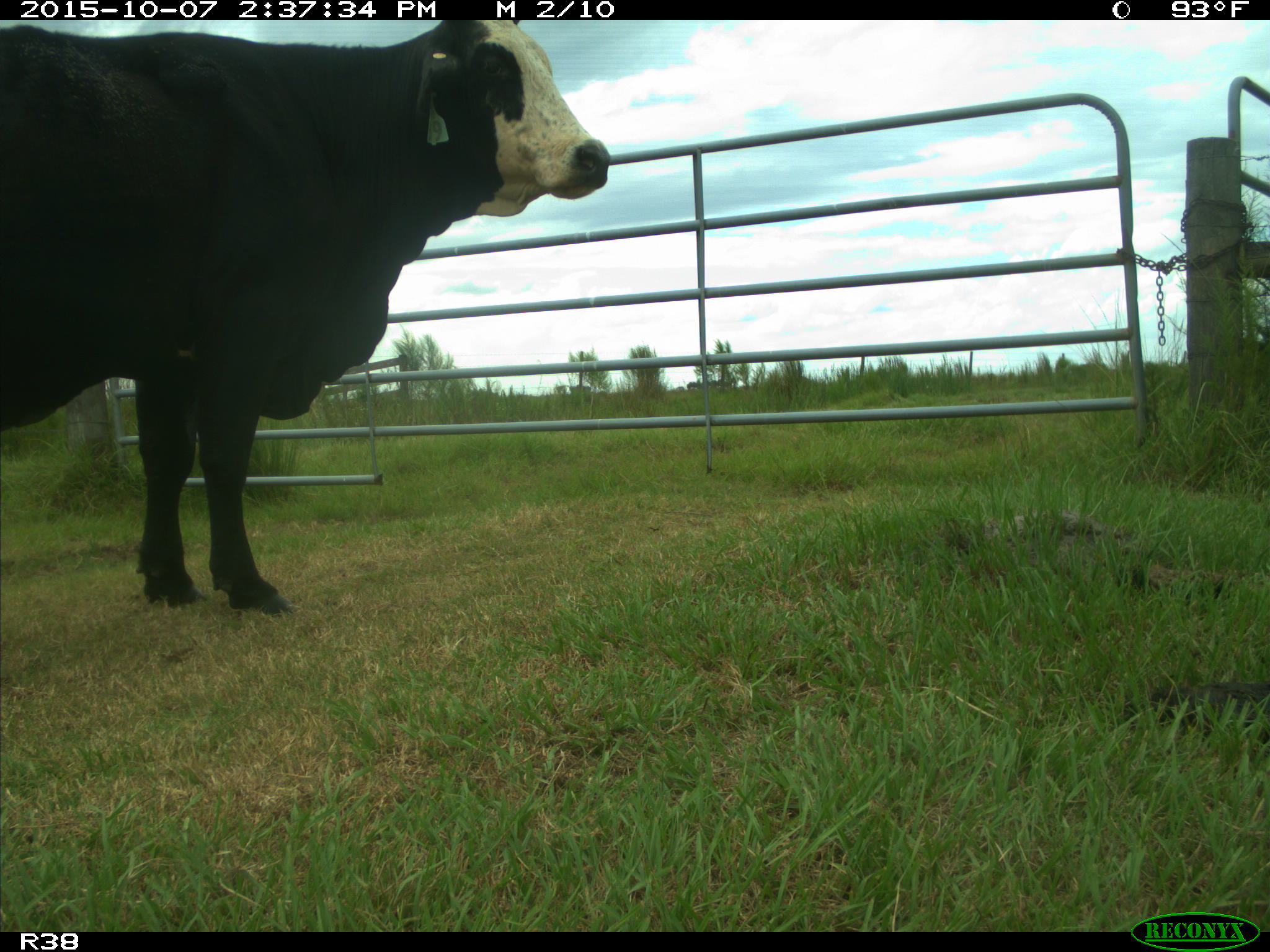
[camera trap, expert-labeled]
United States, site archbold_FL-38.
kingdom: Animalia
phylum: Chordata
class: Mammalia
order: Artiodactyla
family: Bovidae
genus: Bos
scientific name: Bos taurus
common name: domestic cow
Bos taurus (domestic cow).